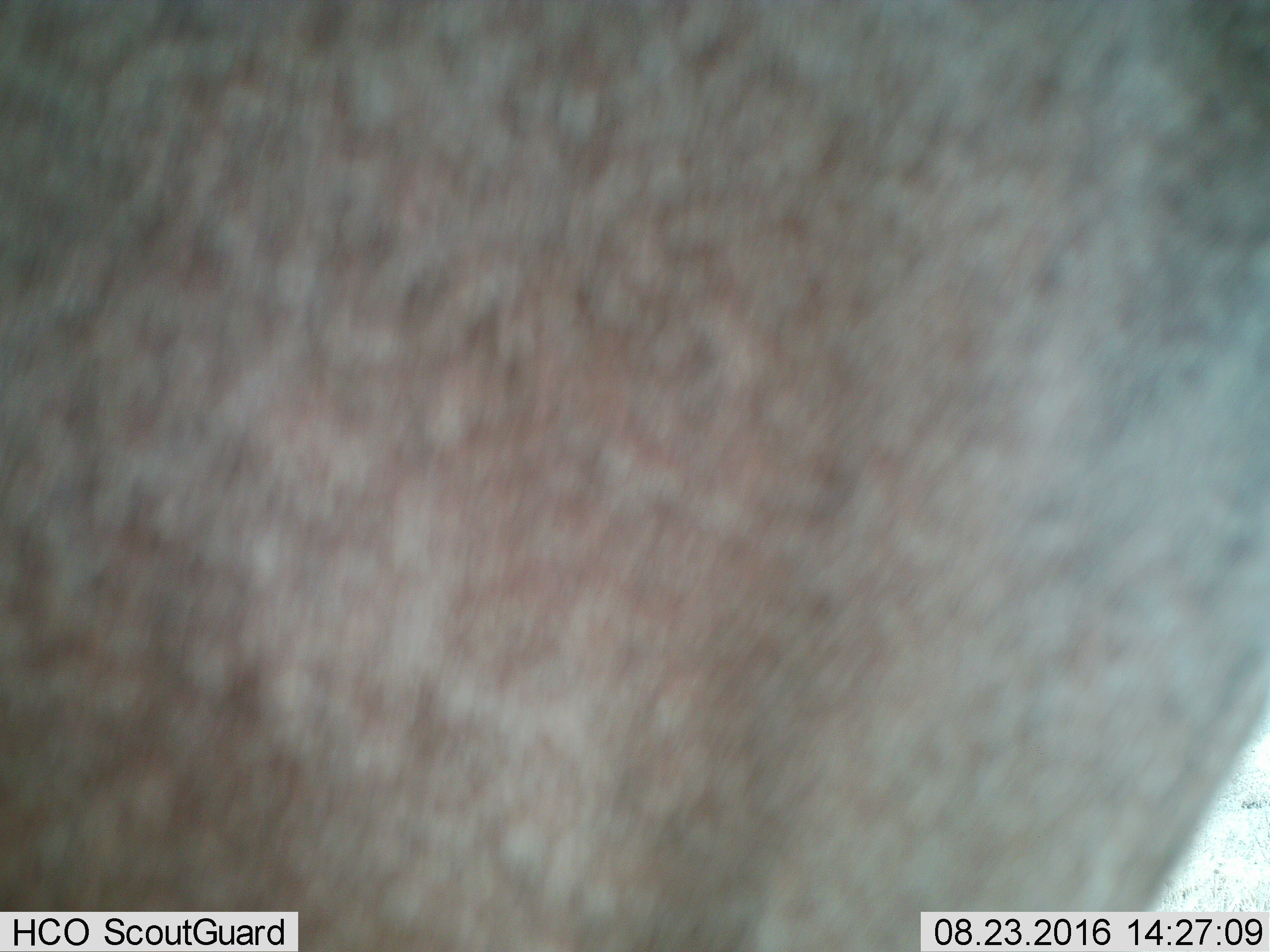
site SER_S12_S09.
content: unidentified animal